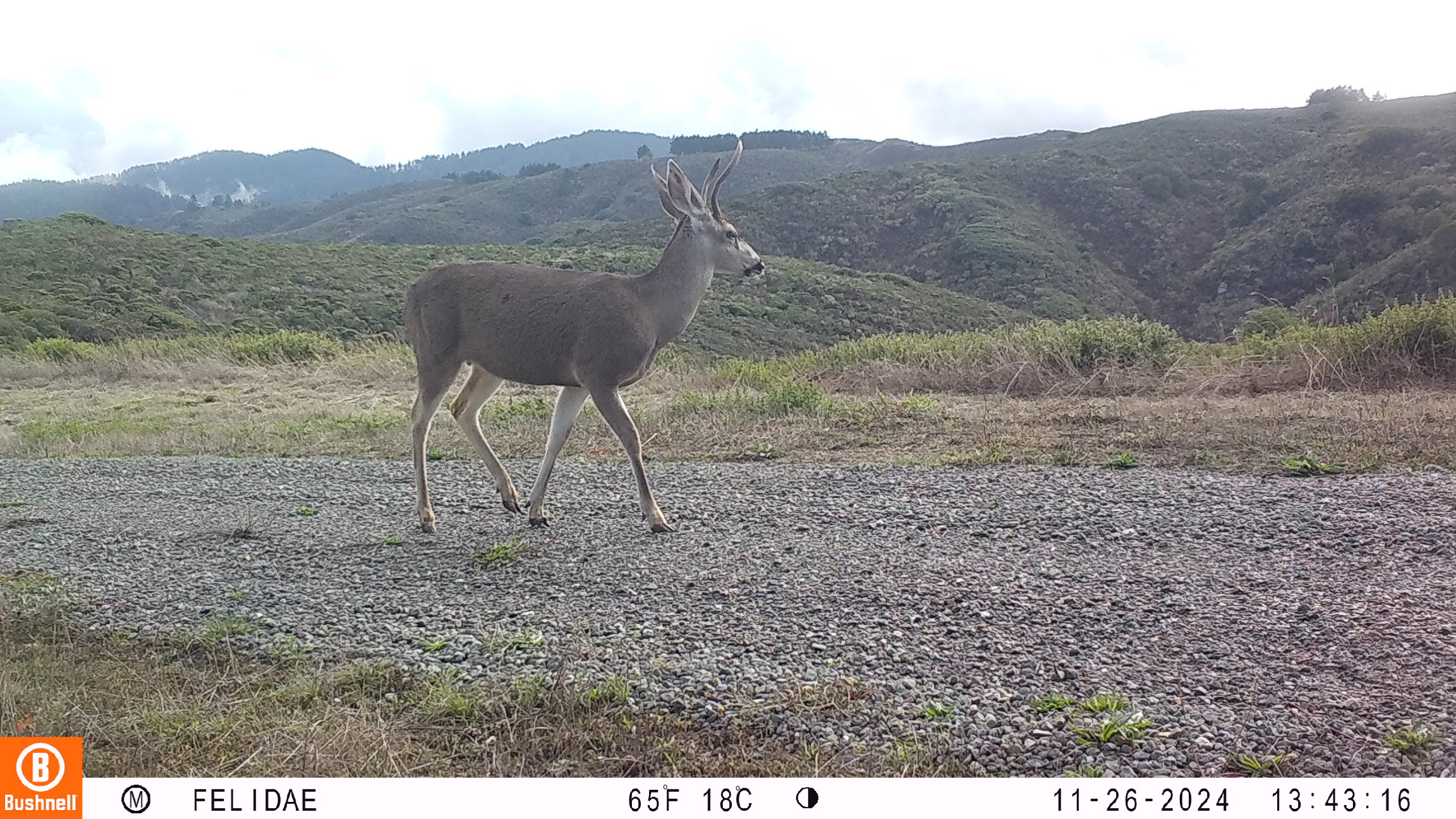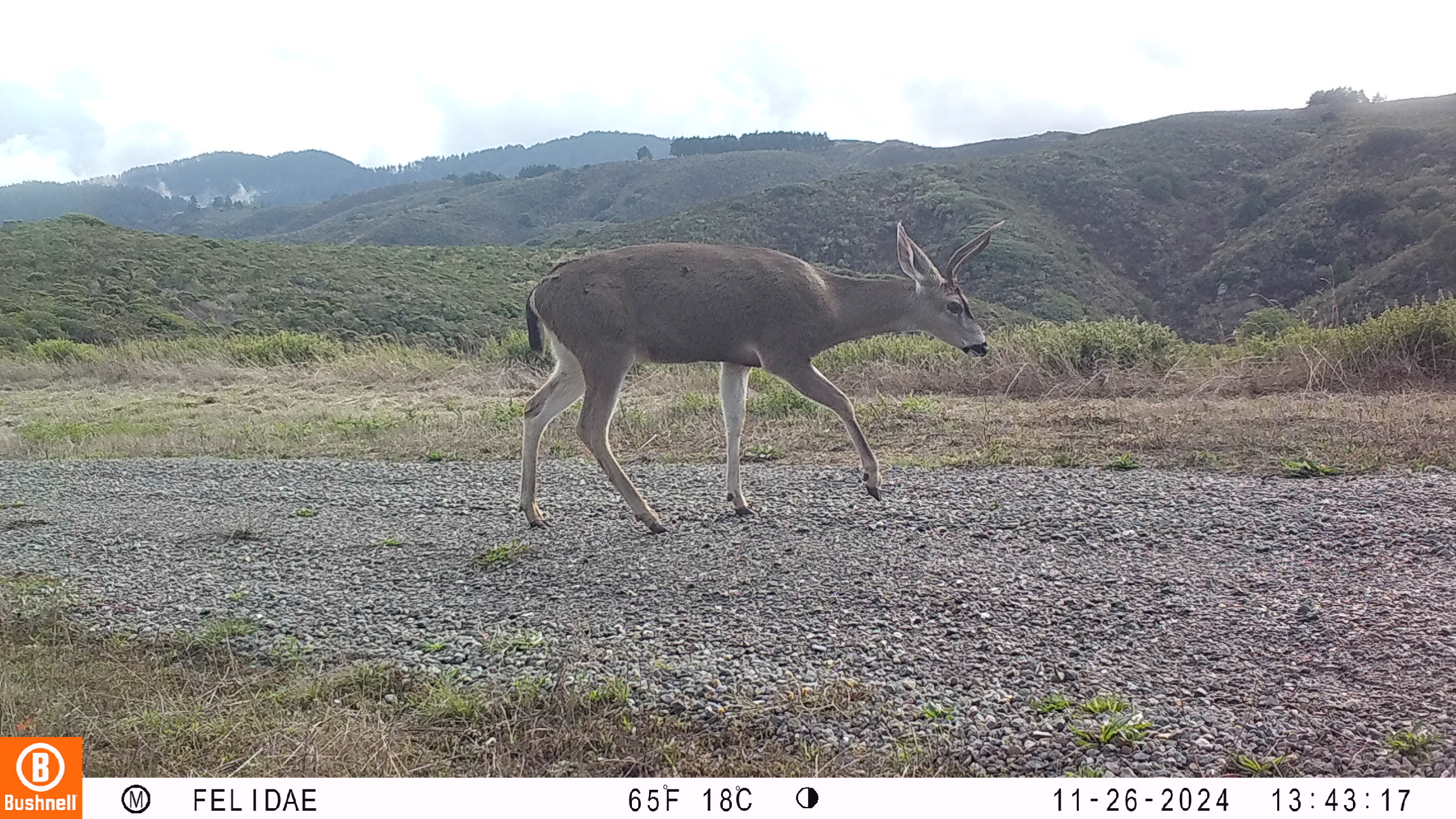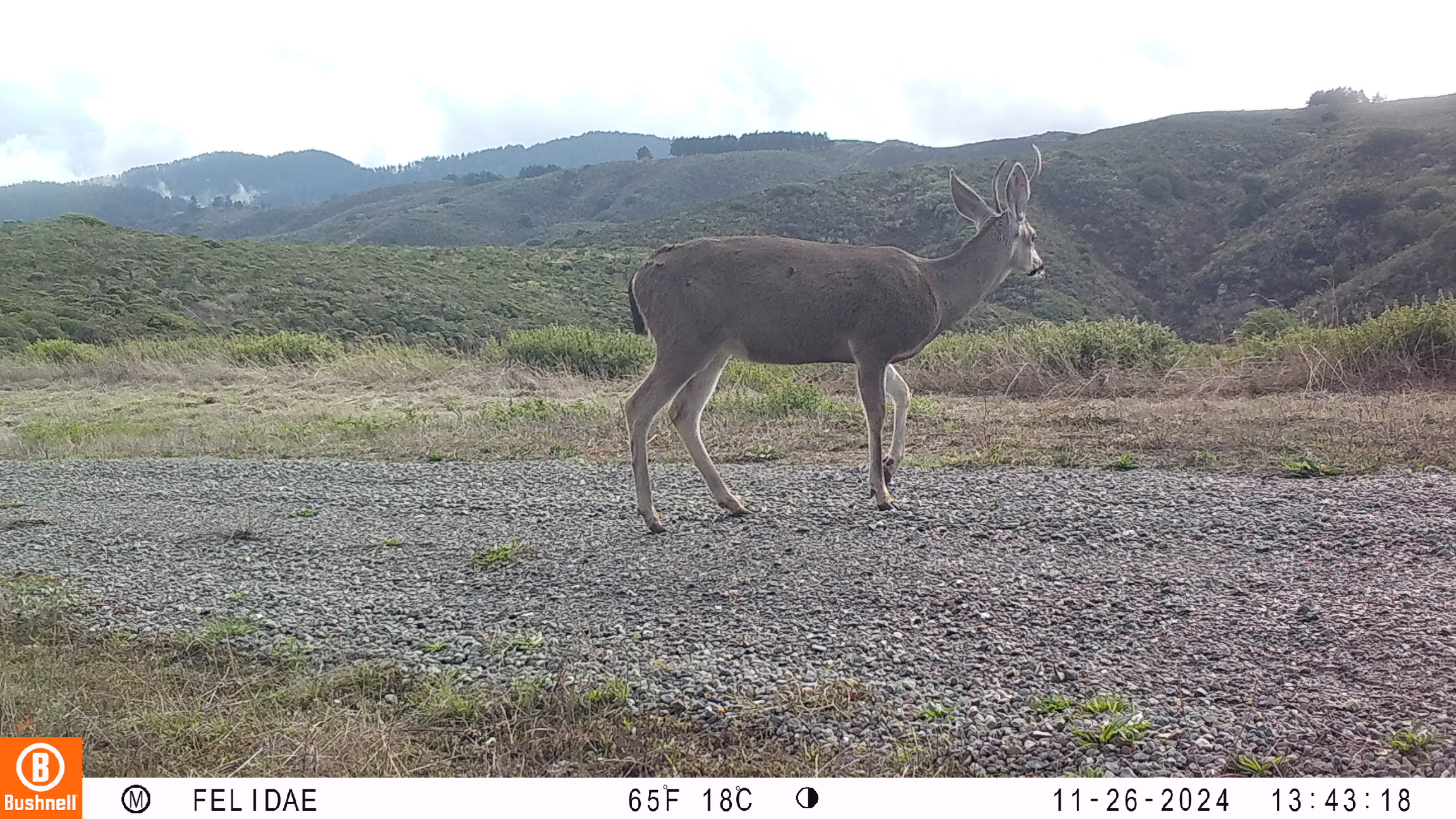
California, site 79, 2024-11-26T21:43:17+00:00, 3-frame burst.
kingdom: Animalia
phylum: Chordata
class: Mammalia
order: Artiodactyla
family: Cervidae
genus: Odocoileus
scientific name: Odocoileus hemionus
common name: mule deer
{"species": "mule deer (Odocoileus hemionus)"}